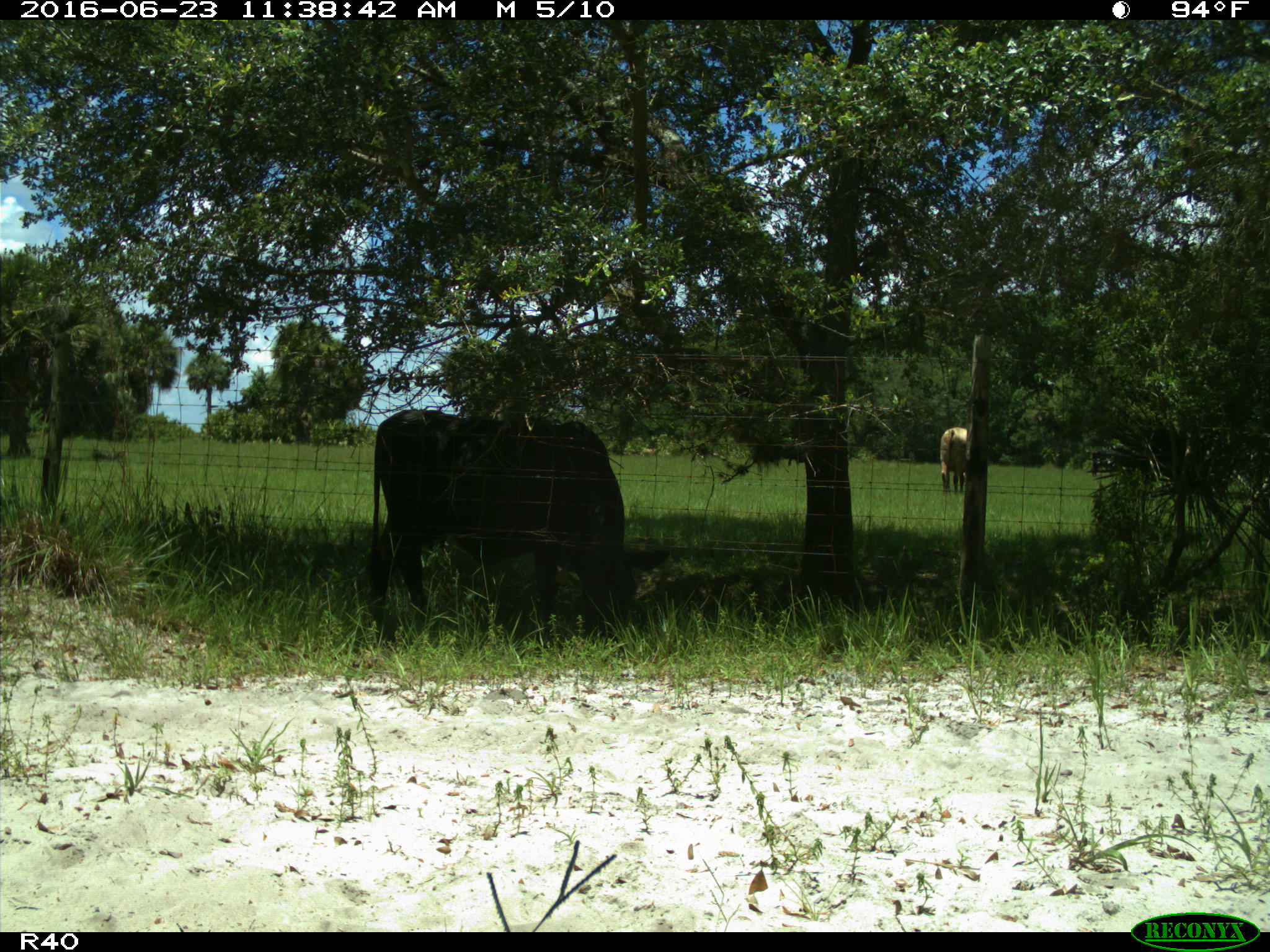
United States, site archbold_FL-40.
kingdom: Animalia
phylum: Chordata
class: Mammalia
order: Artiodactyla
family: Bovidae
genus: Bos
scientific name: Bos taurus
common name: domestic cow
Bos taurus (domestic cow).